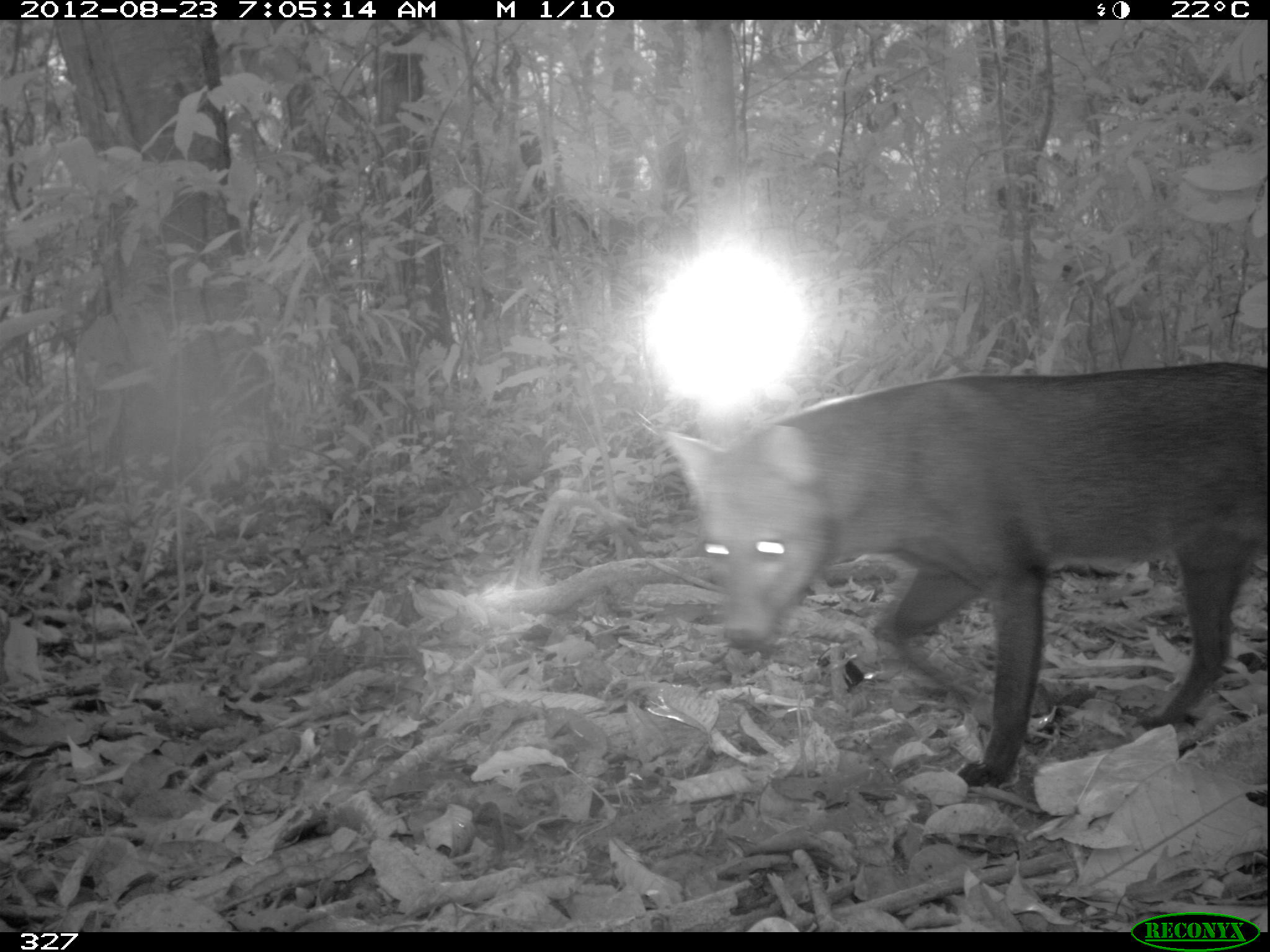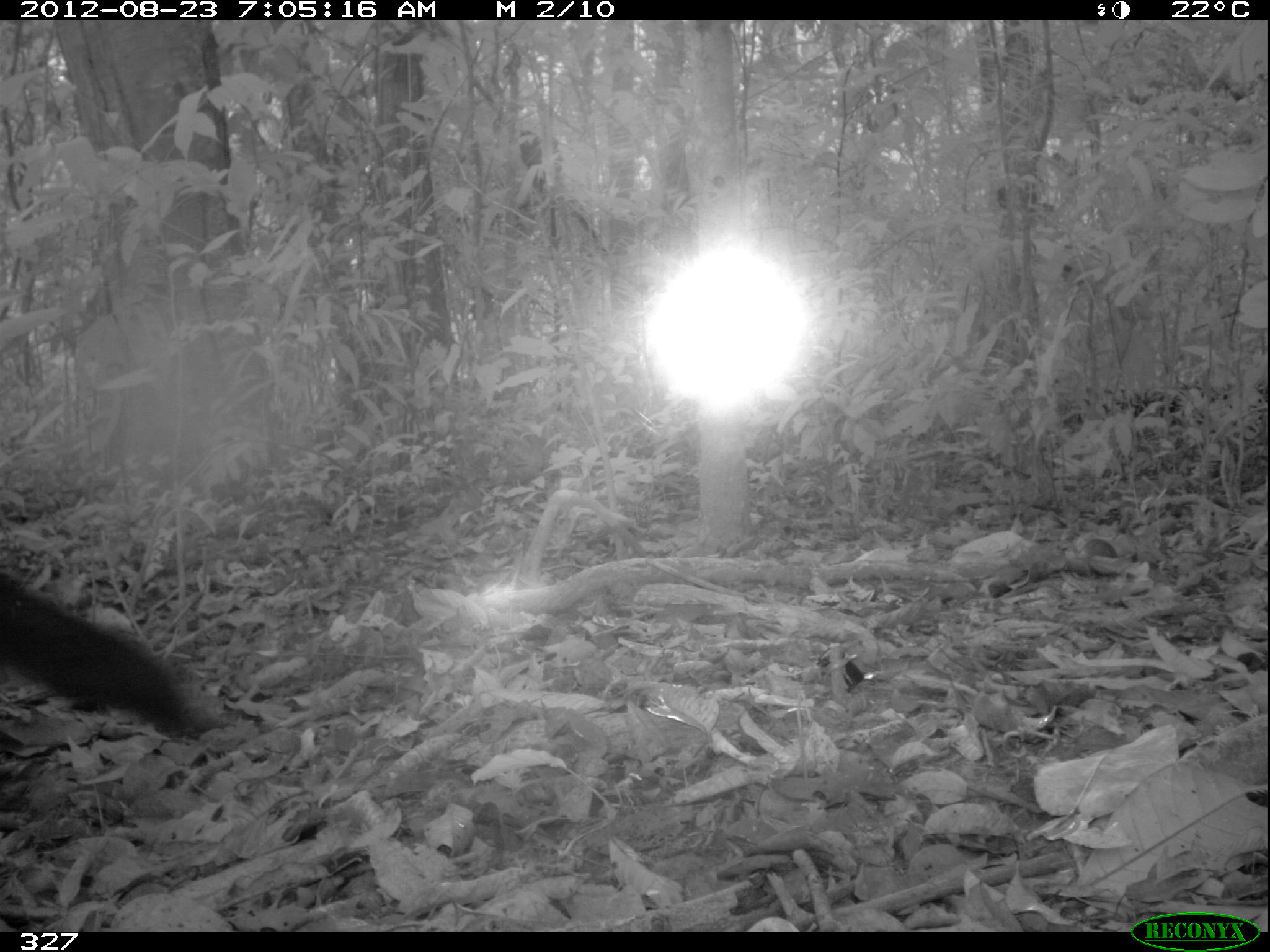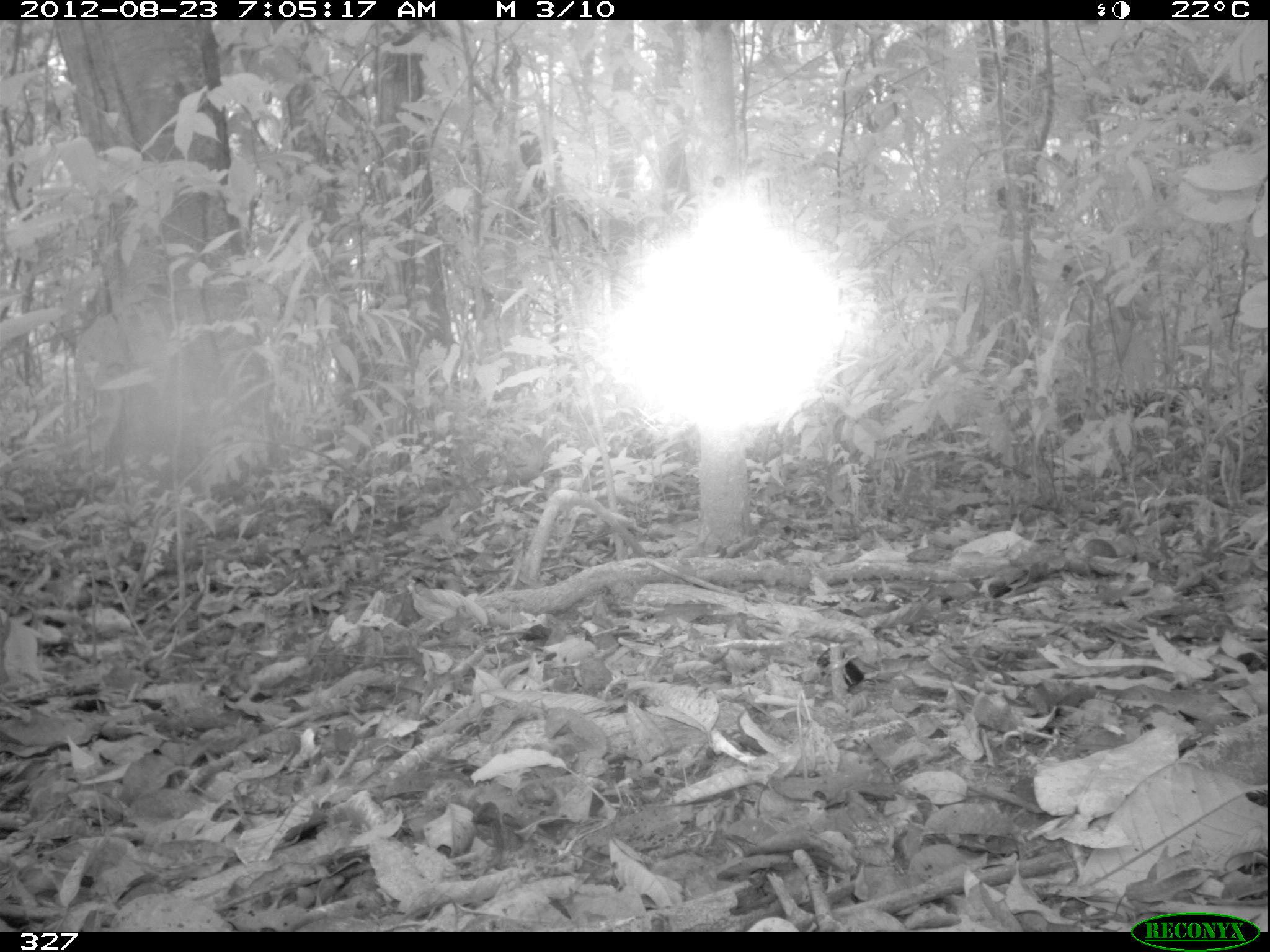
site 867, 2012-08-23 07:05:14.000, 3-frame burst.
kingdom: Animalia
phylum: Chordata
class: Mammalia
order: Carnivora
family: Canidae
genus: Atelocynus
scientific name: Atelocynus microtis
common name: short-eared dog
Atelocynus microtis (short-eared dog).